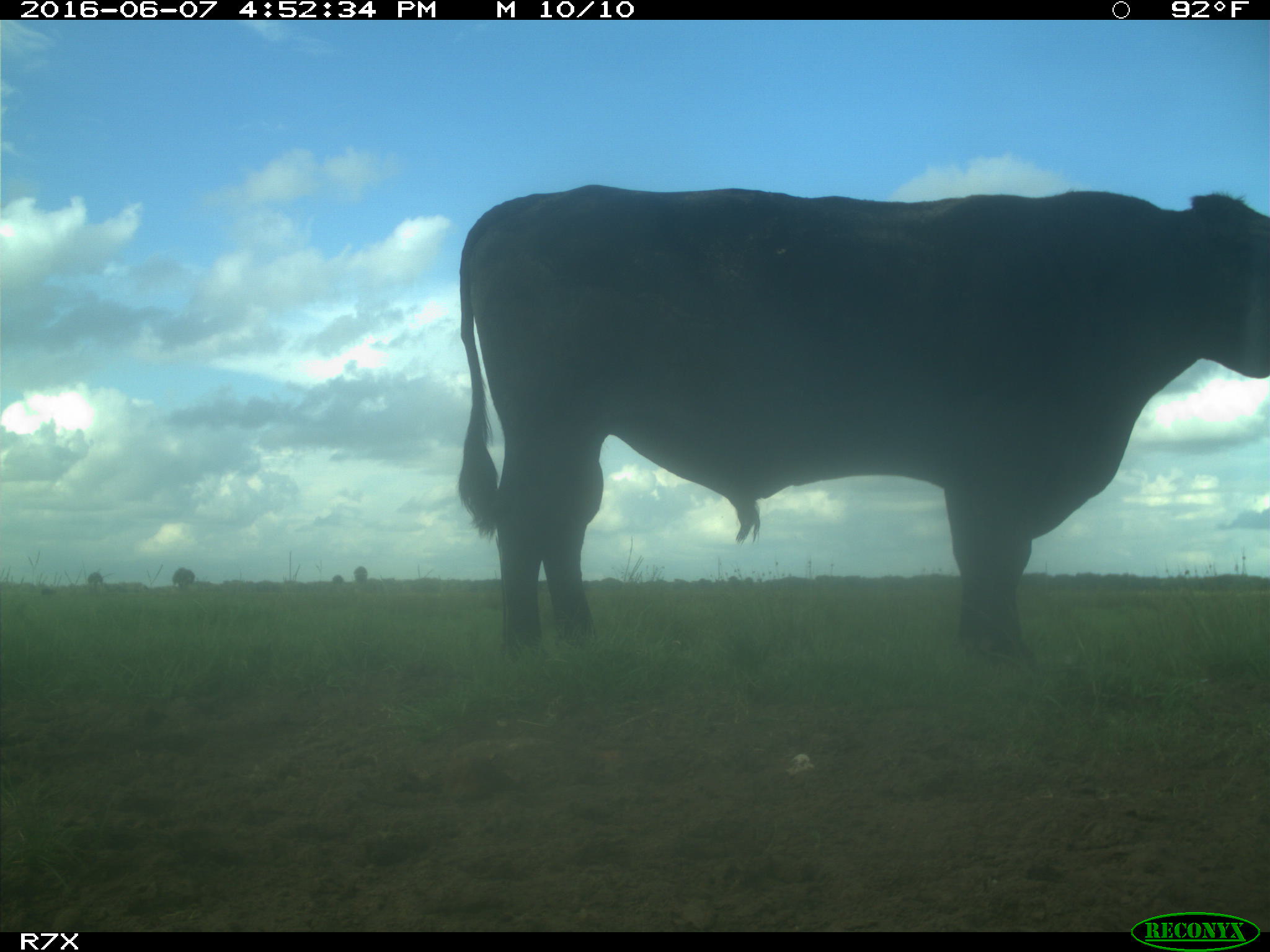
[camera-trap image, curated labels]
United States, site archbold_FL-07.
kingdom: Animalia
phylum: Chordata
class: Mammalia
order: Artiodactyla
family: Bovidae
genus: Bos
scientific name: Bos taurus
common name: domestic cow